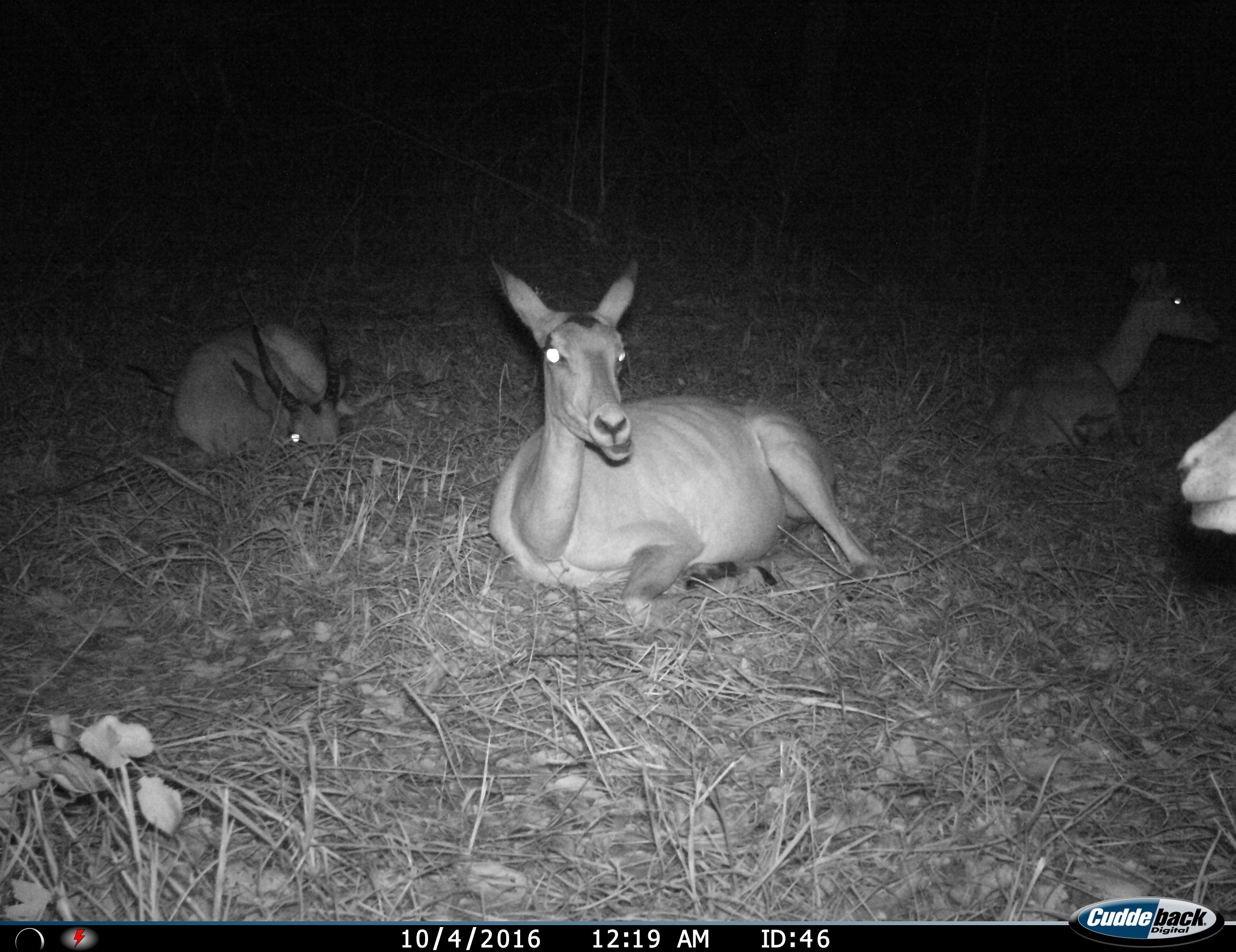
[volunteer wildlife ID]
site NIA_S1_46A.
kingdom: Animalia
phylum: Chordata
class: Mammalia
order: Artiodactyla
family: Bovidae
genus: Aepyceros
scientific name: Aepyceros melampus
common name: impala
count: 4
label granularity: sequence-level